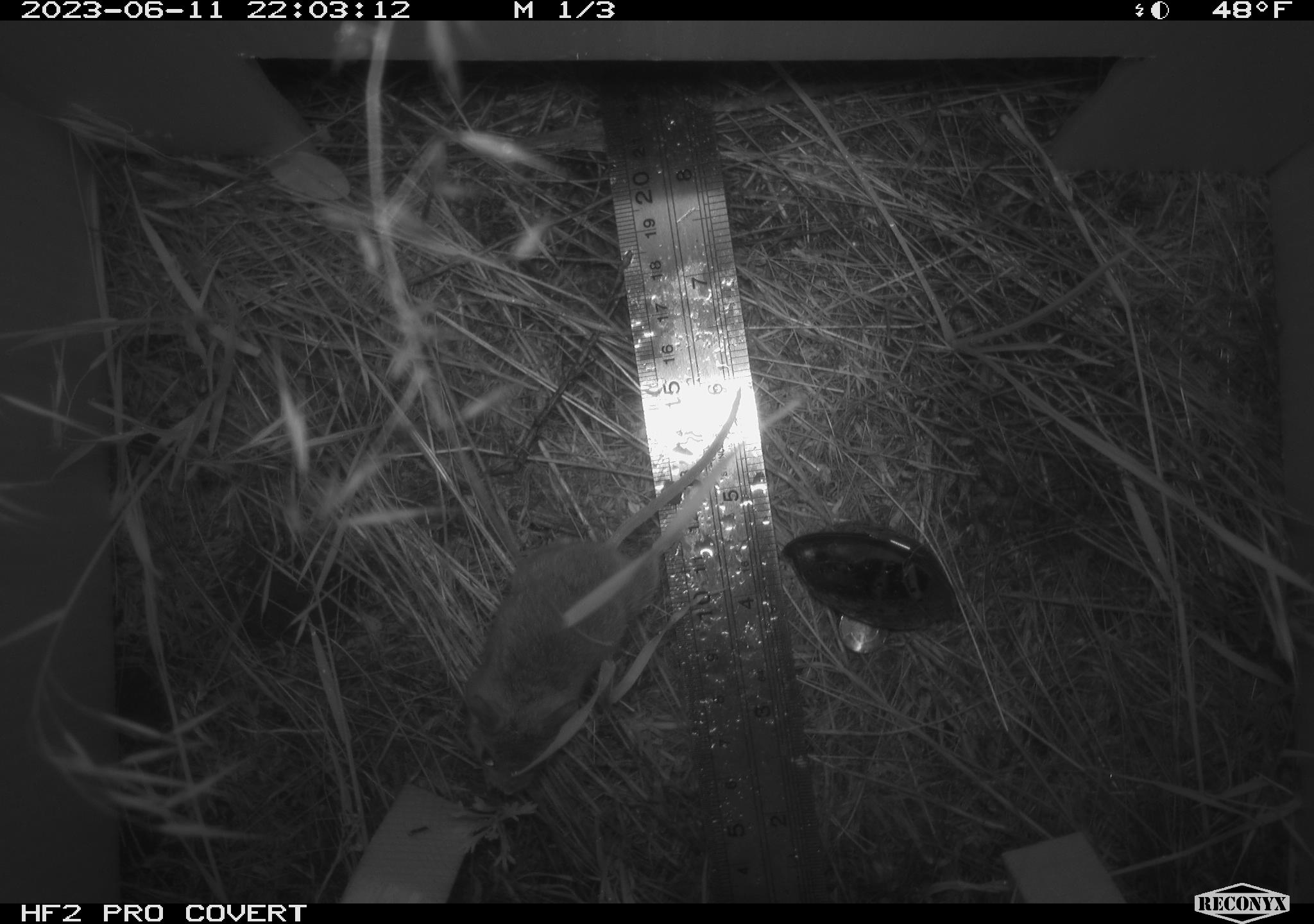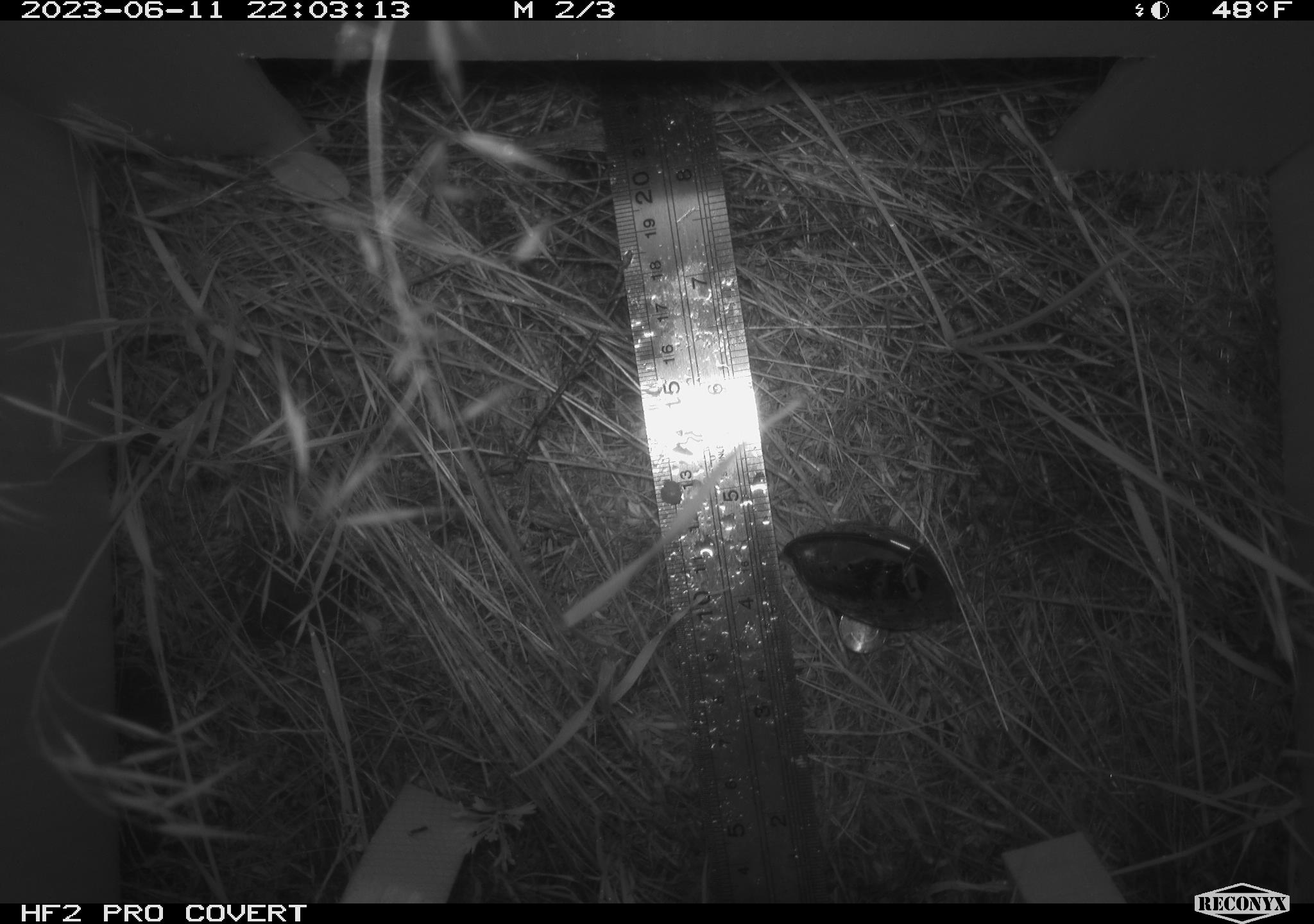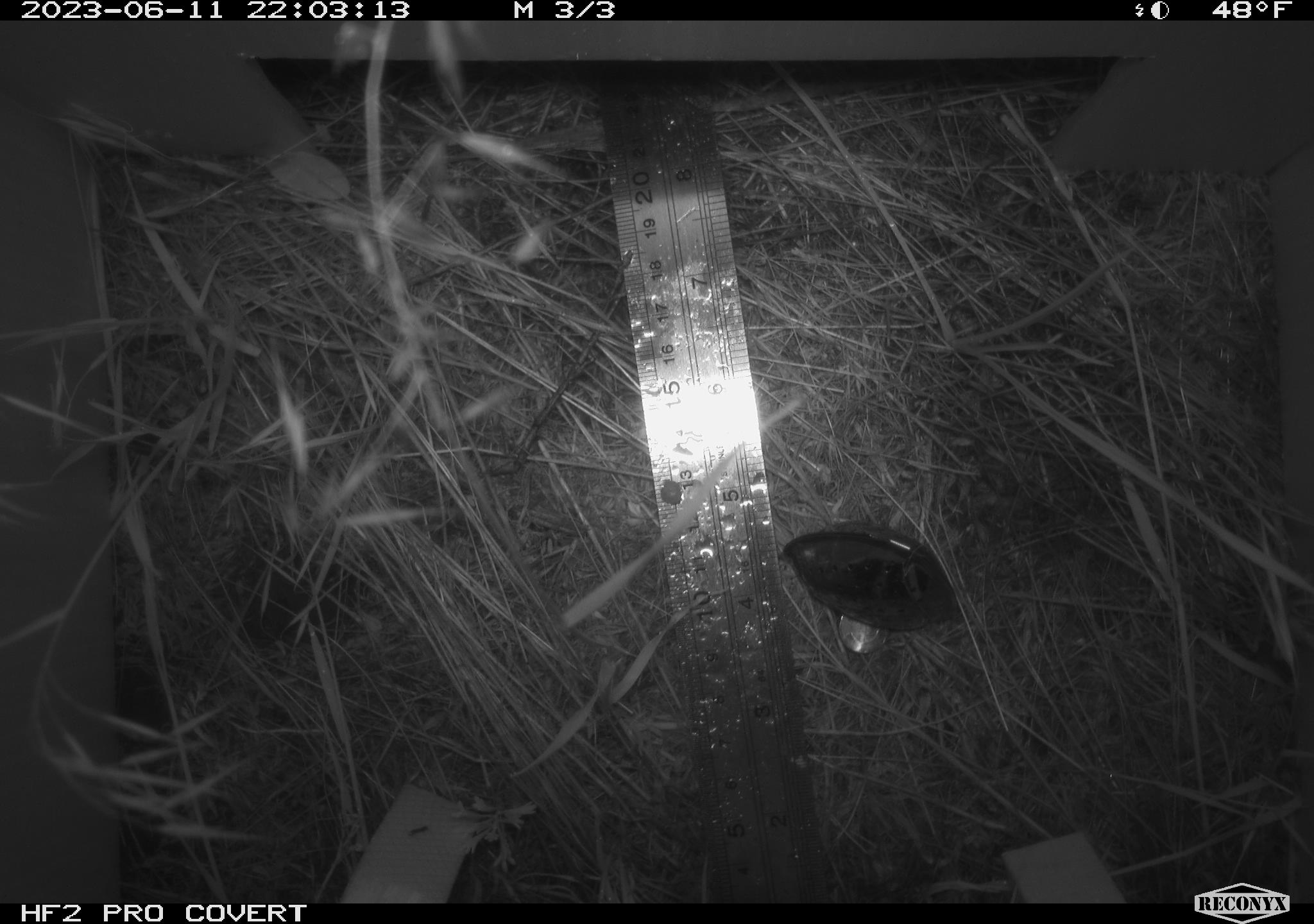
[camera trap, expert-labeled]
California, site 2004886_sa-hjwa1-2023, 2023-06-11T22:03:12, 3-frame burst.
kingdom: Animalia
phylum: Chordata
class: Mammalia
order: Rodentia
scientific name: Rodentia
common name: mouse species